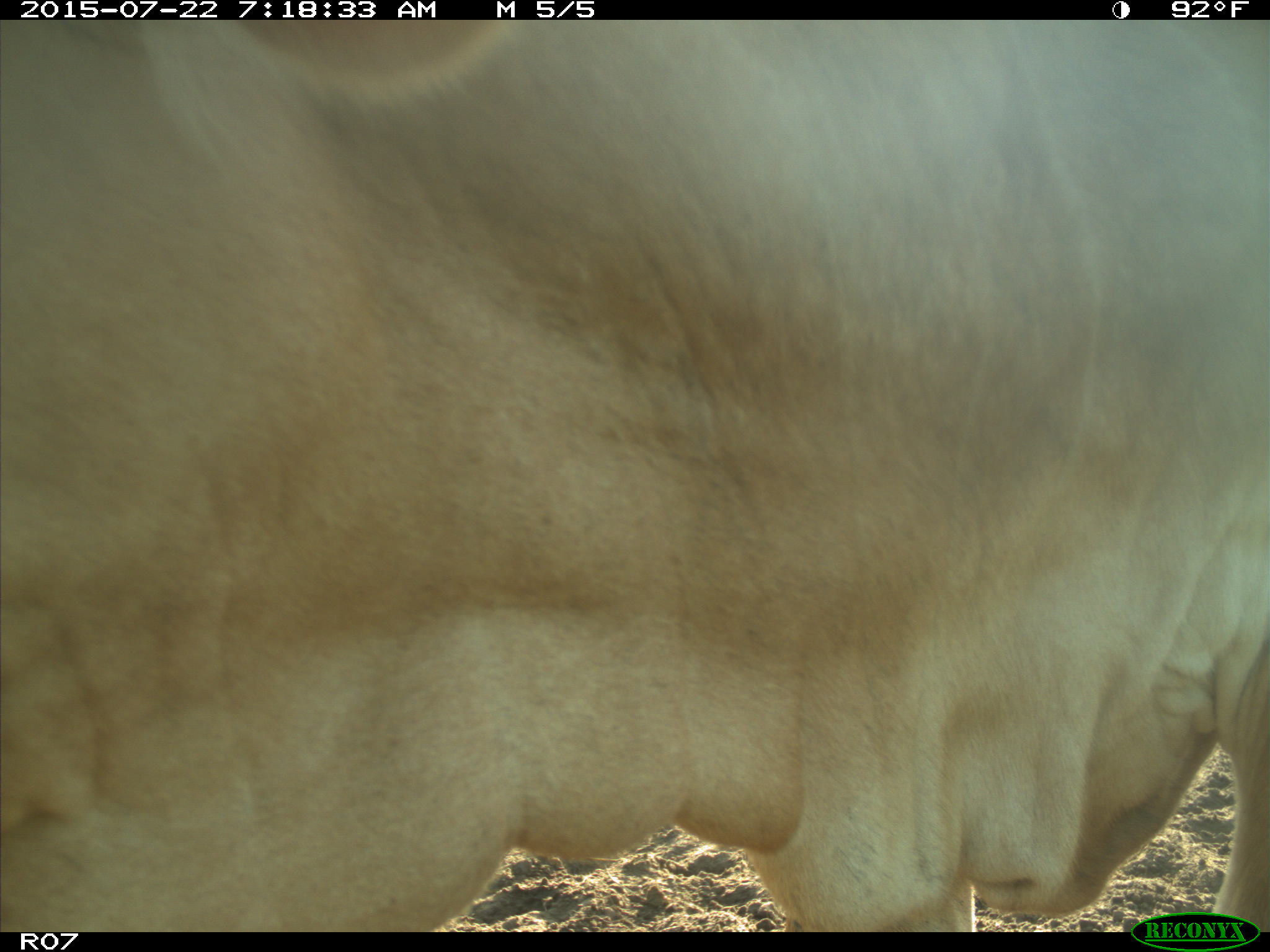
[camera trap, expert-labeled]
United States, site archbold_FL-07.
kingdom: Animalia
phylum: Chordata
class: Mammalia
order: Artiodactyla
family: Suidae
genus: Sus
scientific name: Sus scrofa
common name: wild boar